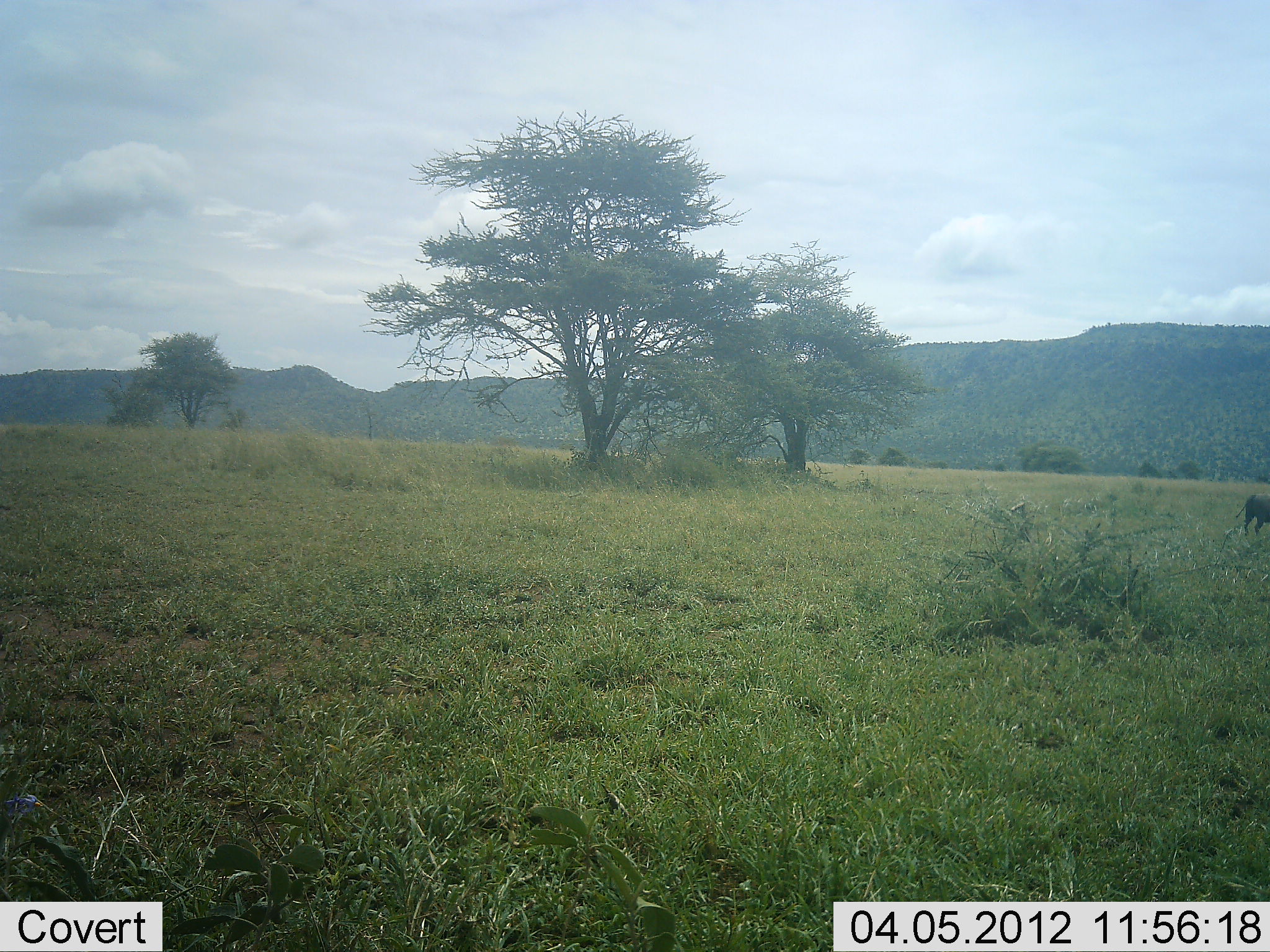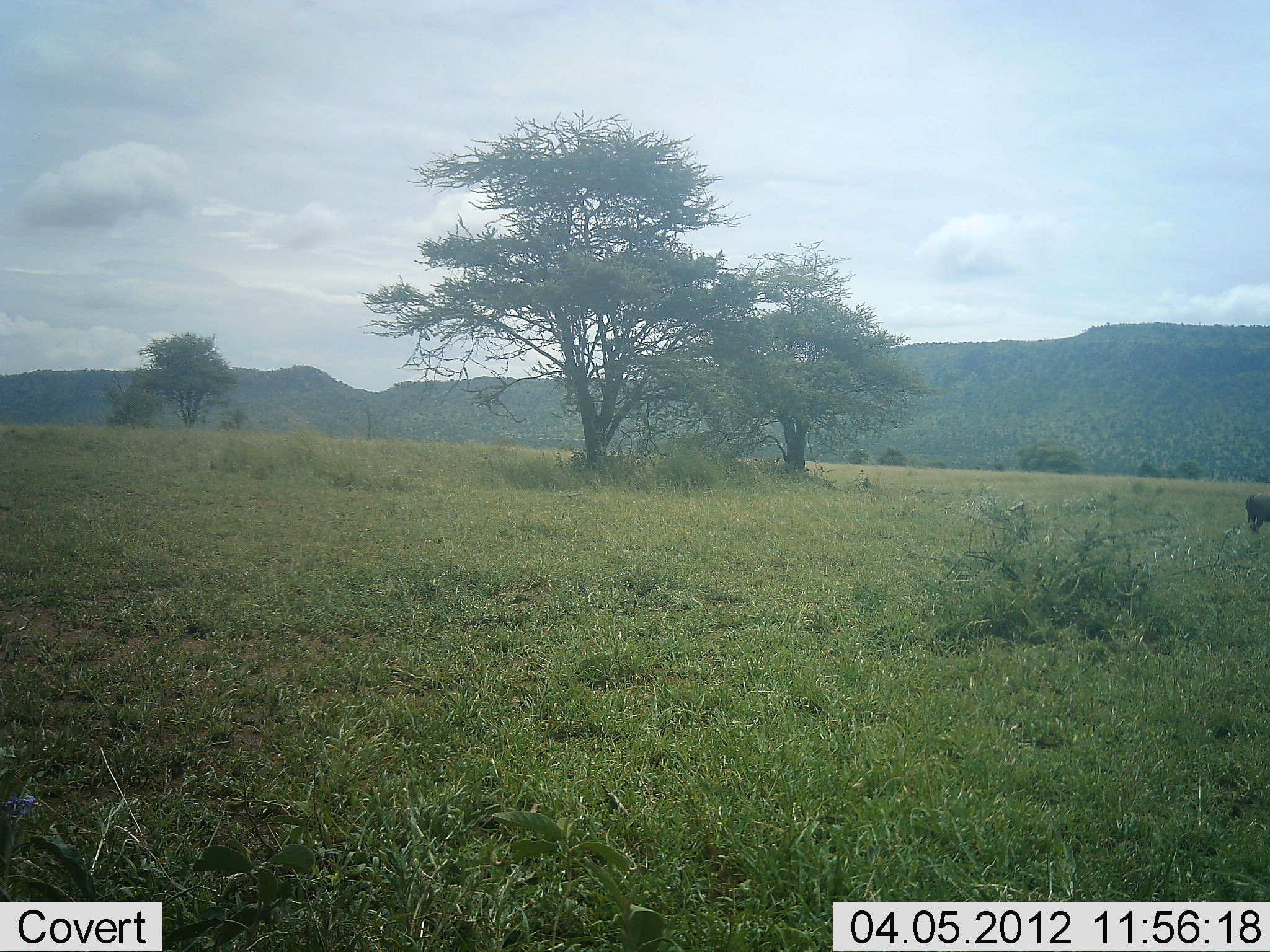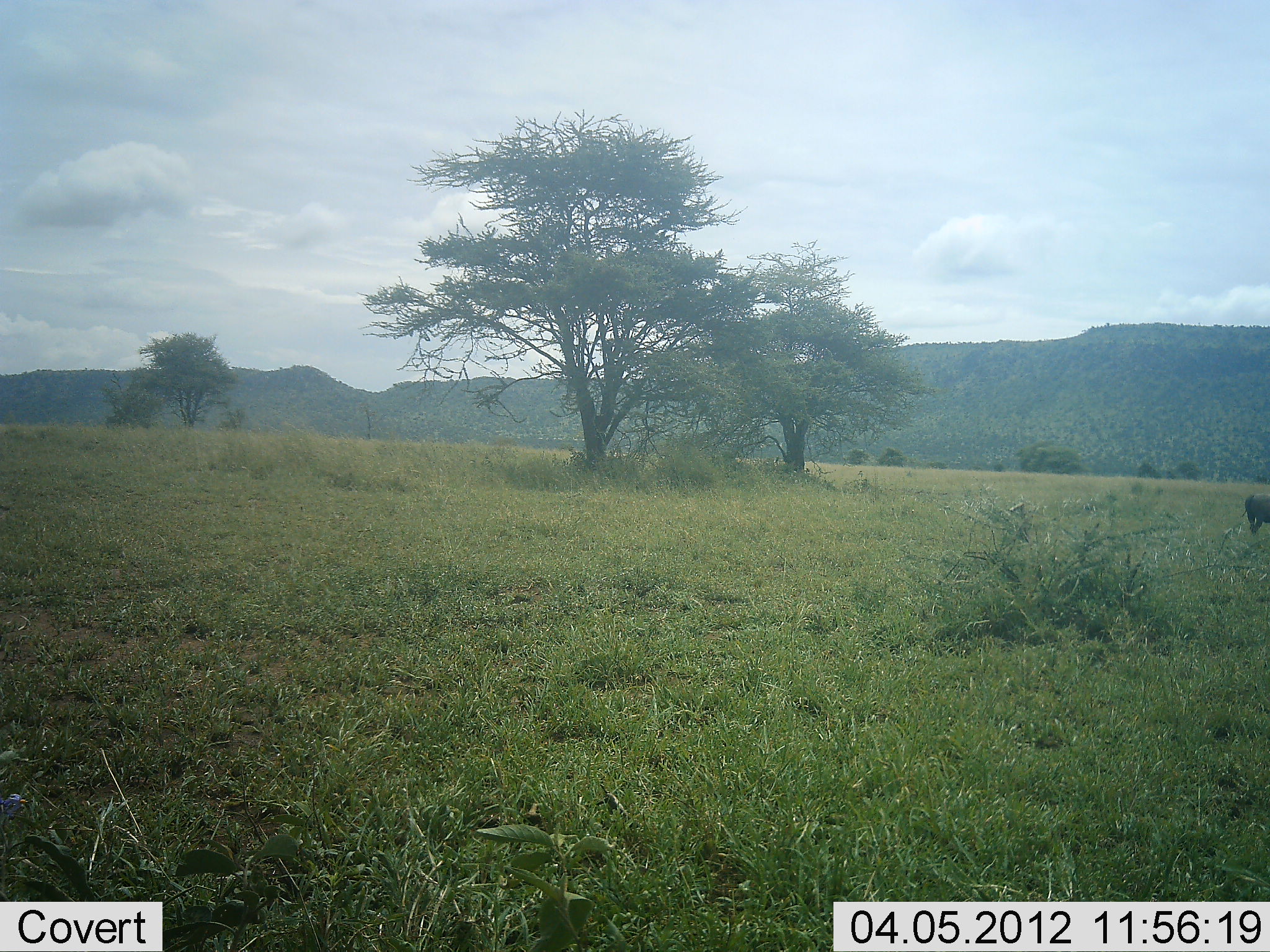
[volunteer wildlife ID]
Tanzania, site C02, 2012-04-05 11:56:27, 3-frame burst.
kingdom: Animalia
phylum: Chordata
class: Mammalia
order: Artiodactyla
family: Suidae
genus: Phacochoerus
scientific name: Phacochoerus africanus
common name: warthog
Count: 1.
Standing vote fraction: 67%.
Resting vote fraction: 0%.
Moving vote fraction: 17%.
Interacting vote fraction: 0%.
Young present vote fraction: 0%.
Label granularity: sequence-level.